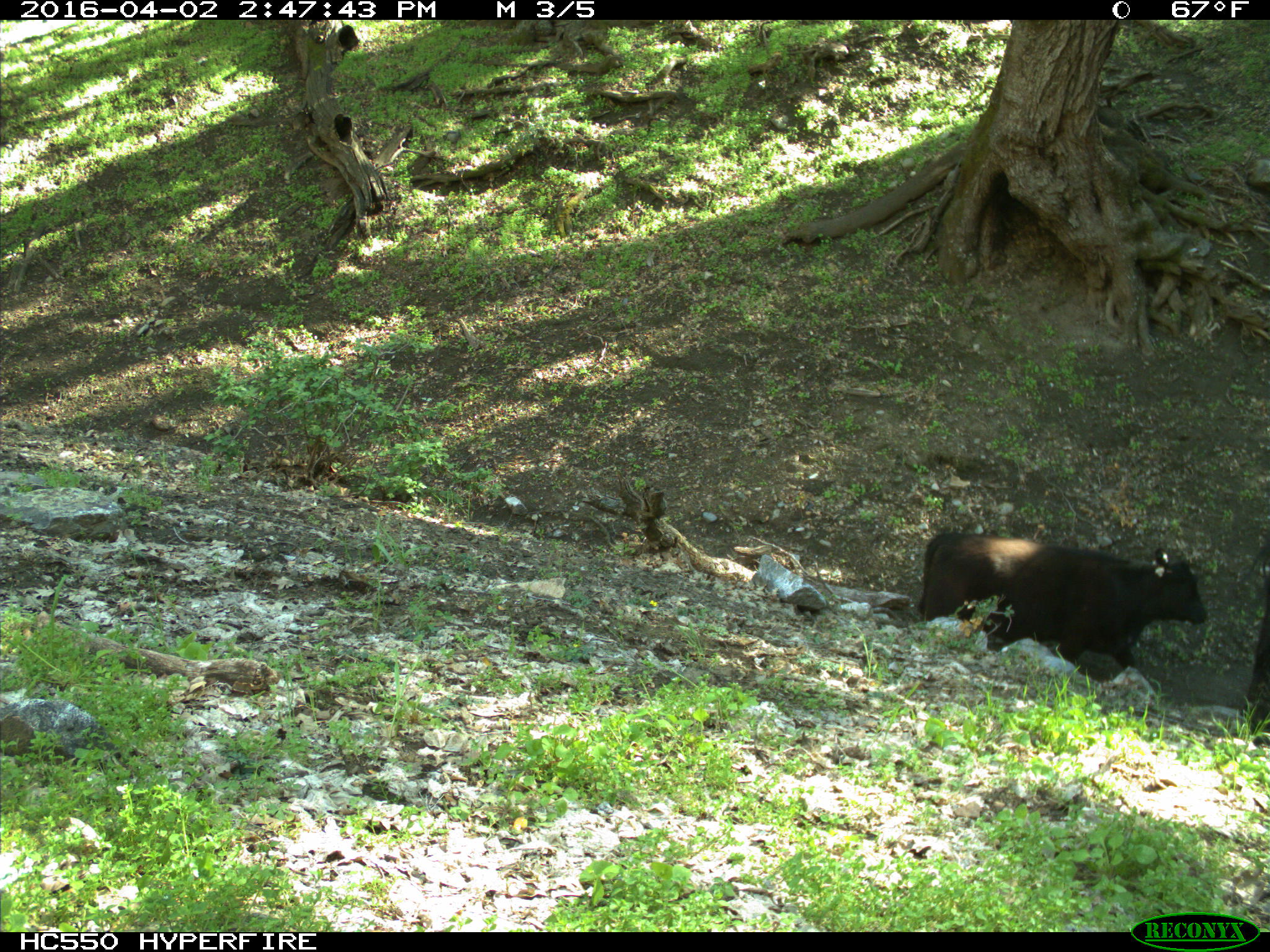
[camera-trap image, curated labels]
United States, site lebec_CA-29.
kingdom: Animalia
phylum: Chordata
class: Mammalia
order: Artiodactyla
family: Bovidae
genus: Bos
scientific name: Bos taurus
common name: domestic cow